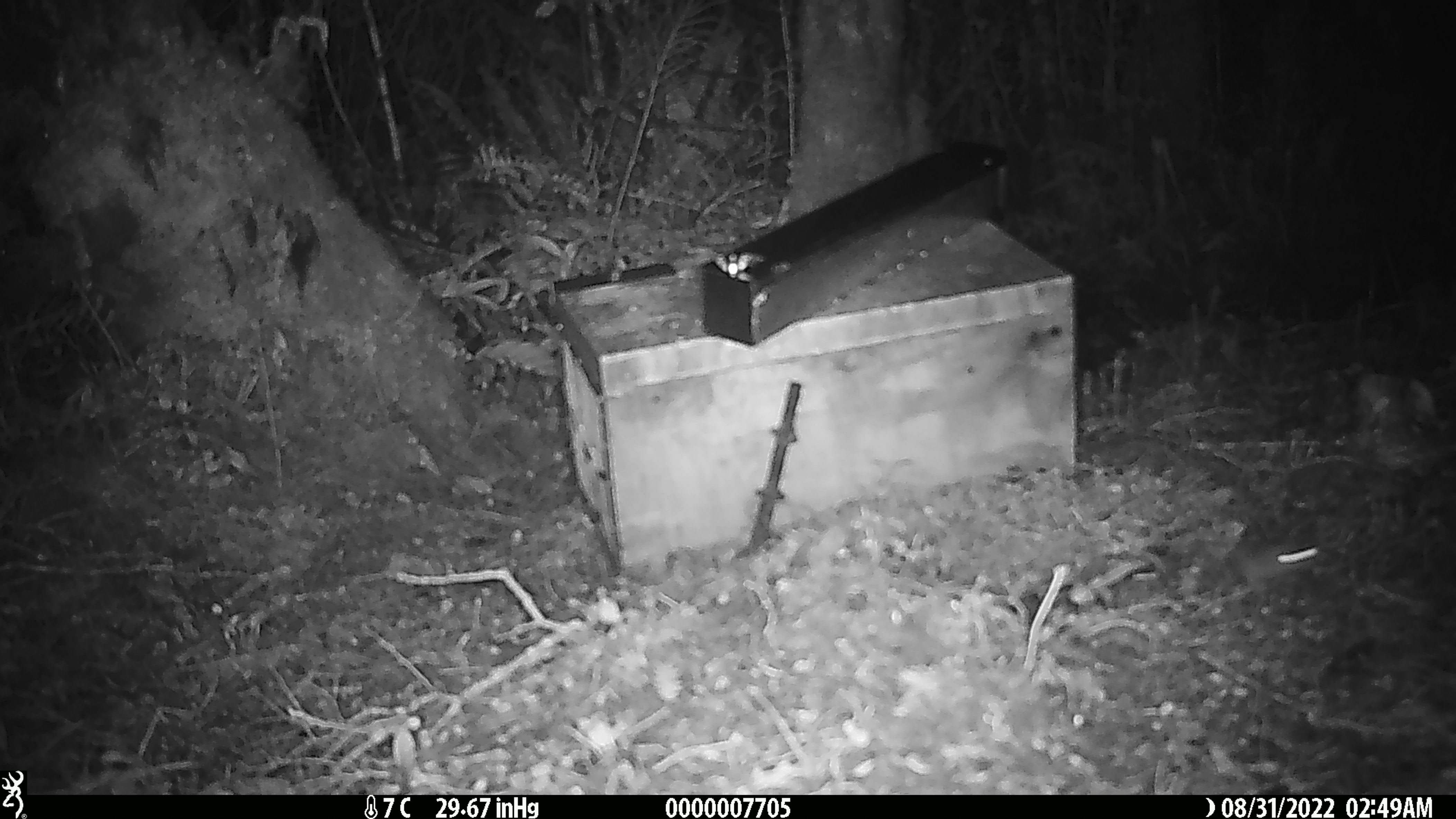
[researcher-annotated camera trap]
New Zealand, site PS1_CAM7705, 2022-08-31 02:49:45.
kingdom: Animalia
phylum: Chordata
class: Mammalia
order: Rodentia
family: Muridae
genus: Mus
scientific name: Mus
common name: mouse